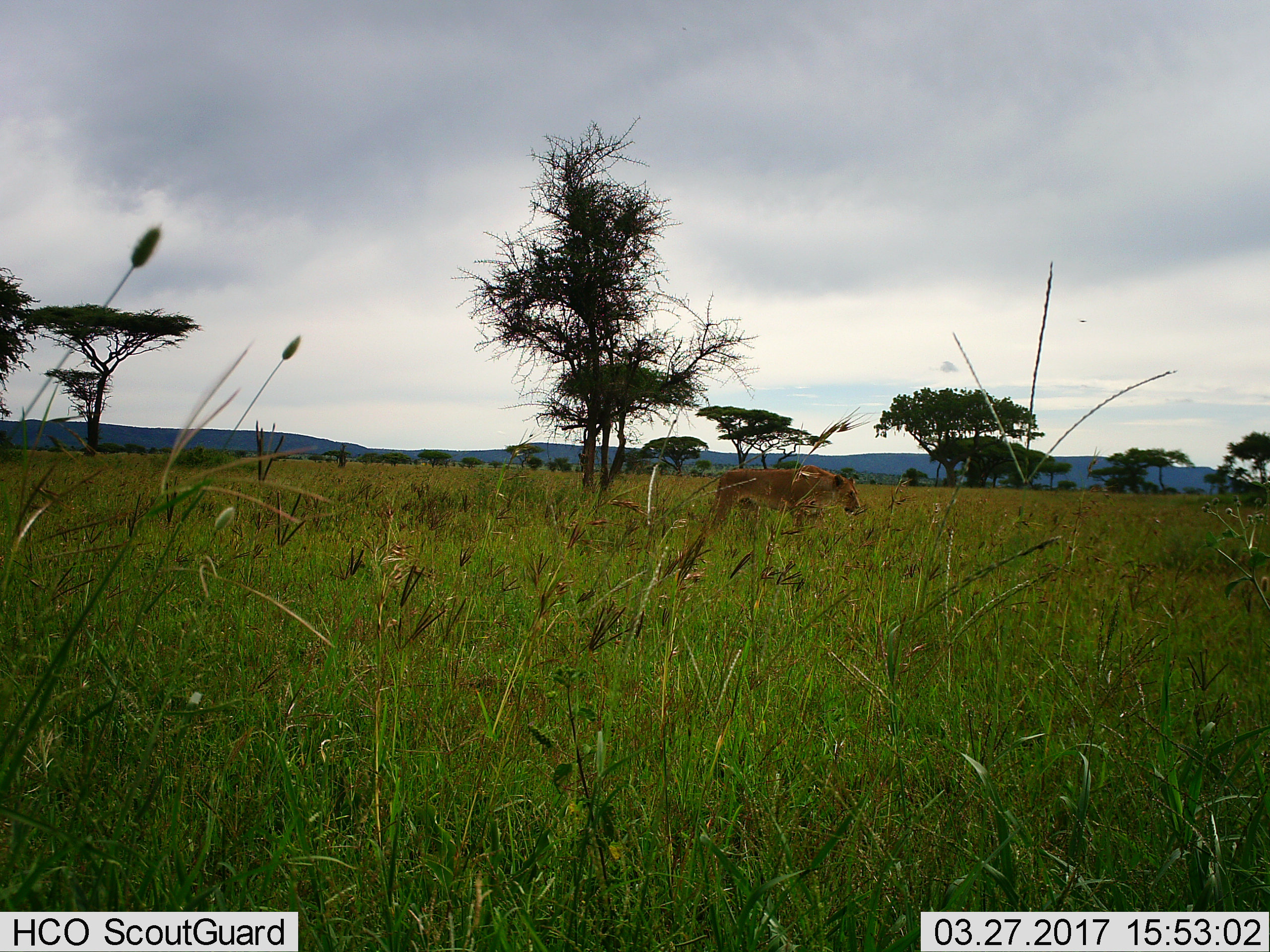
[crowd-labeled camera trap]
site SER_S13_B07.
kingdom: Animalia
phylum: Chordata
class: Mammalia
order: Carnivora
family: Felidae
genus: Panthera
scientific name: Panthera leo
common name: lion female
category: lionfemale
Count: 1.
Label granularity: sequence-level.